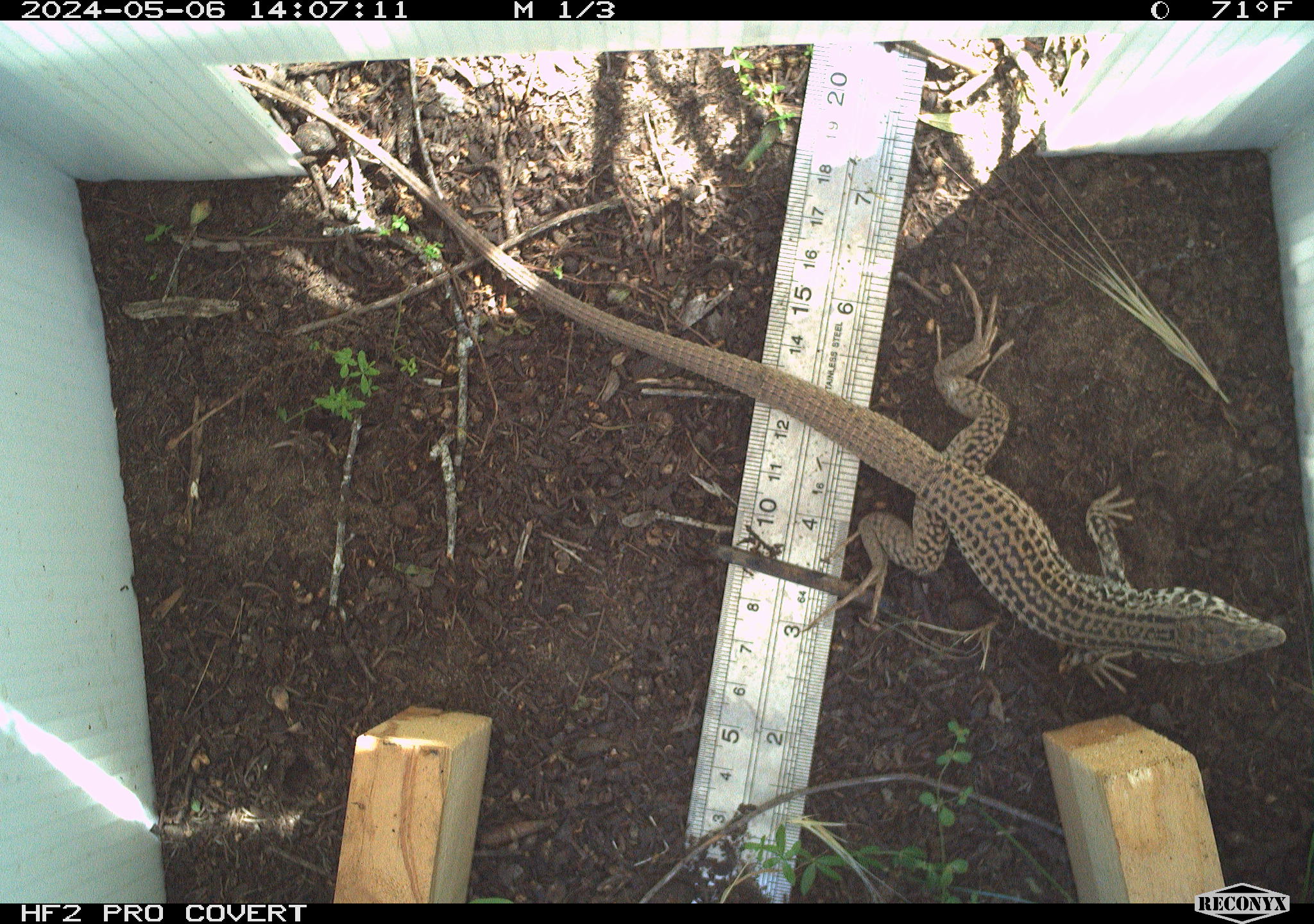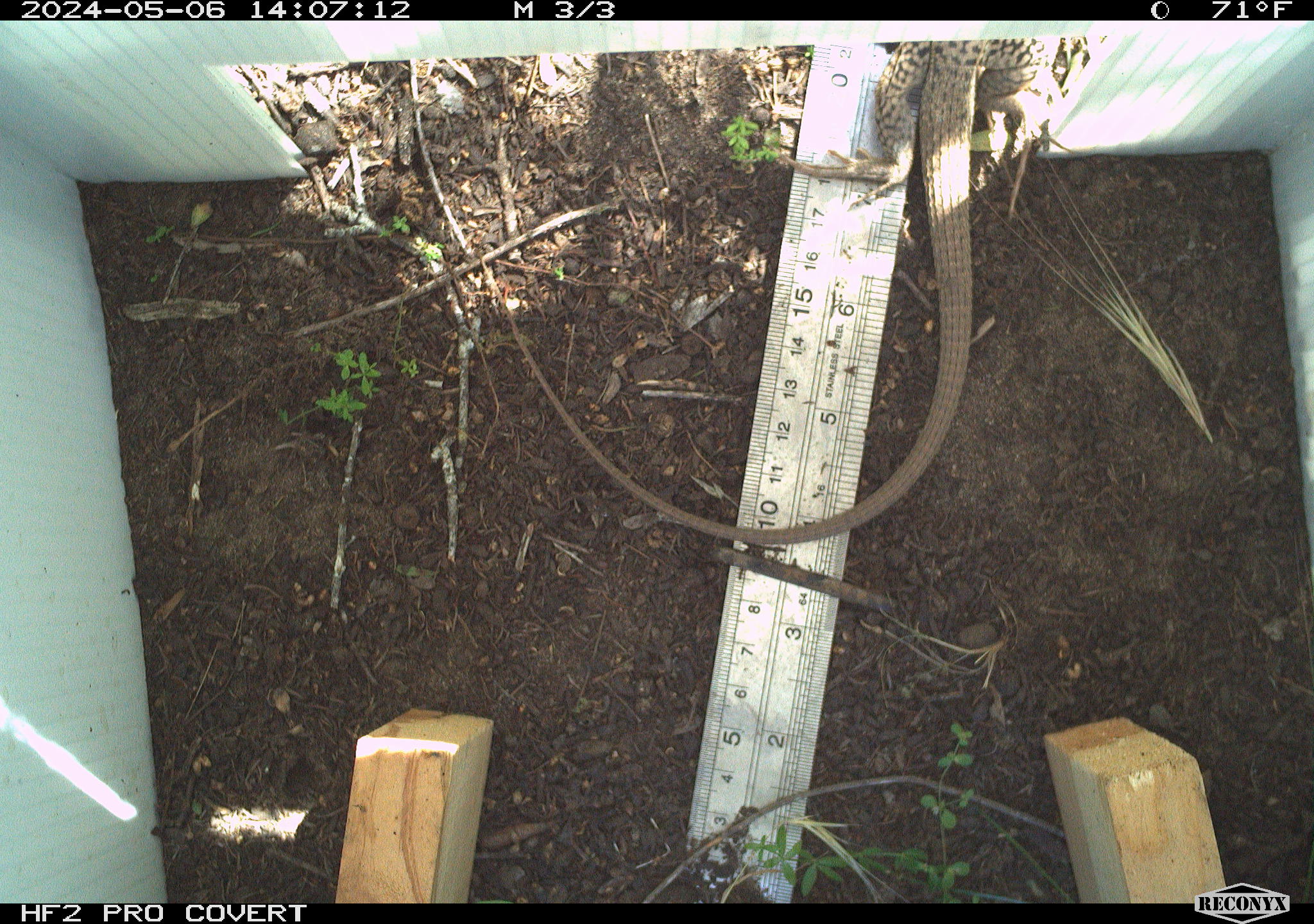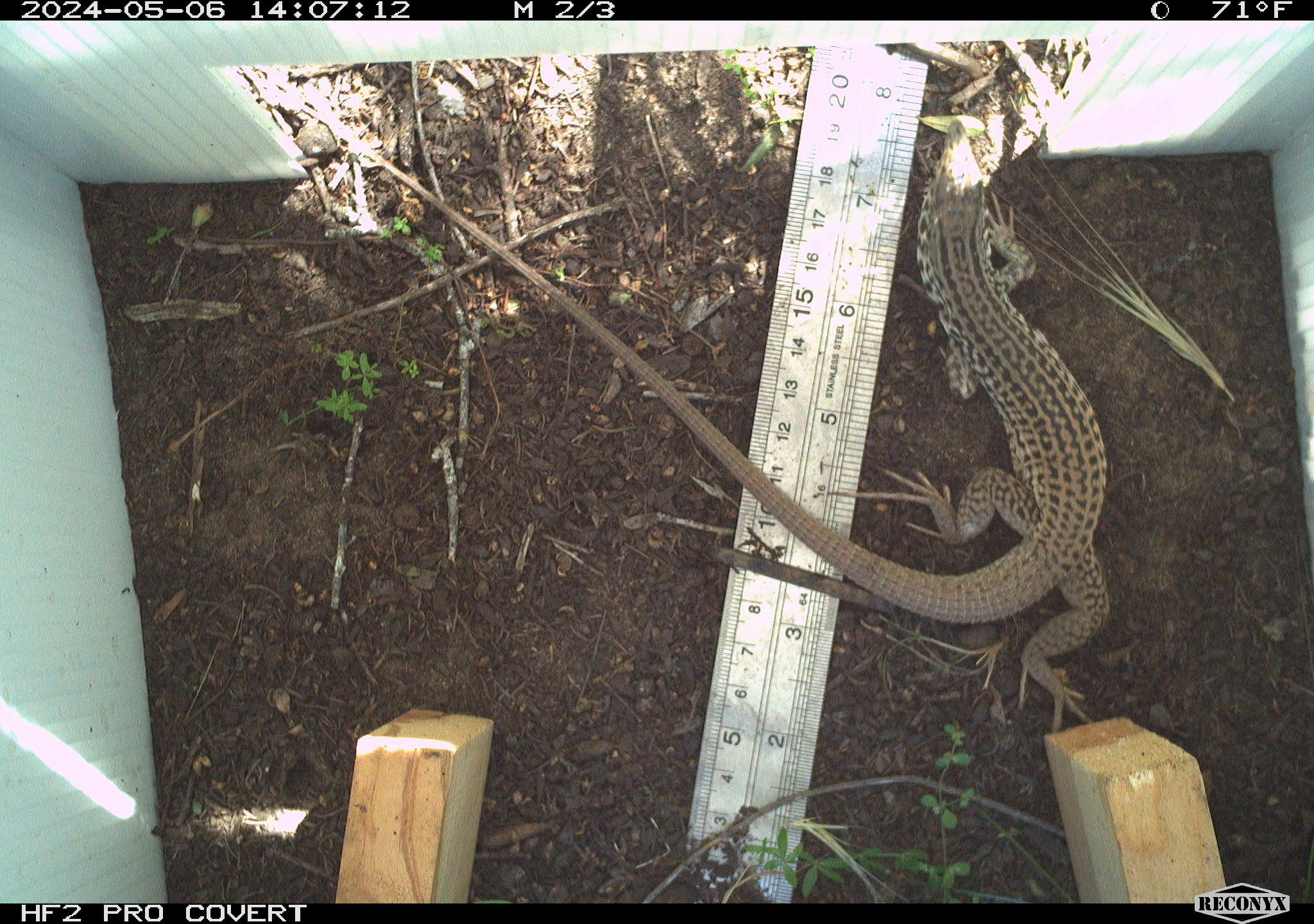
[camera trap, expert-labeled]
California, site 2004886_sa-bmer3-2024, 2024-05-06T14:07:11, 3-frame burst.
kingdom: Animalia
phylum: Chordata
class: Reptilia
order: Squamata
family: Teiidae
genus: Aspidoscelis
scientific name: Aspidoscelis tigris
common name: western whiptail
Western whiptail (Aspidoscelis tigris).